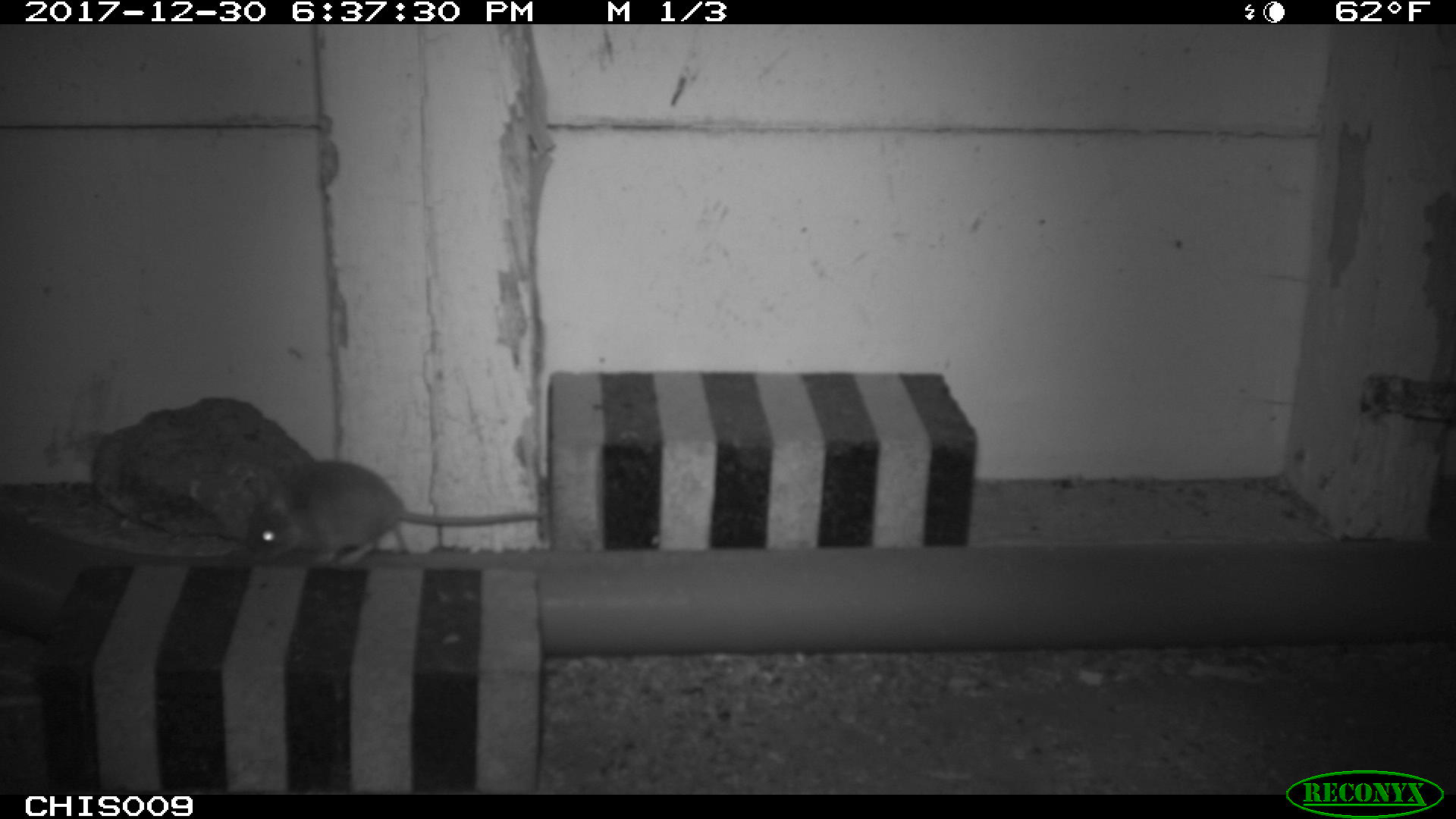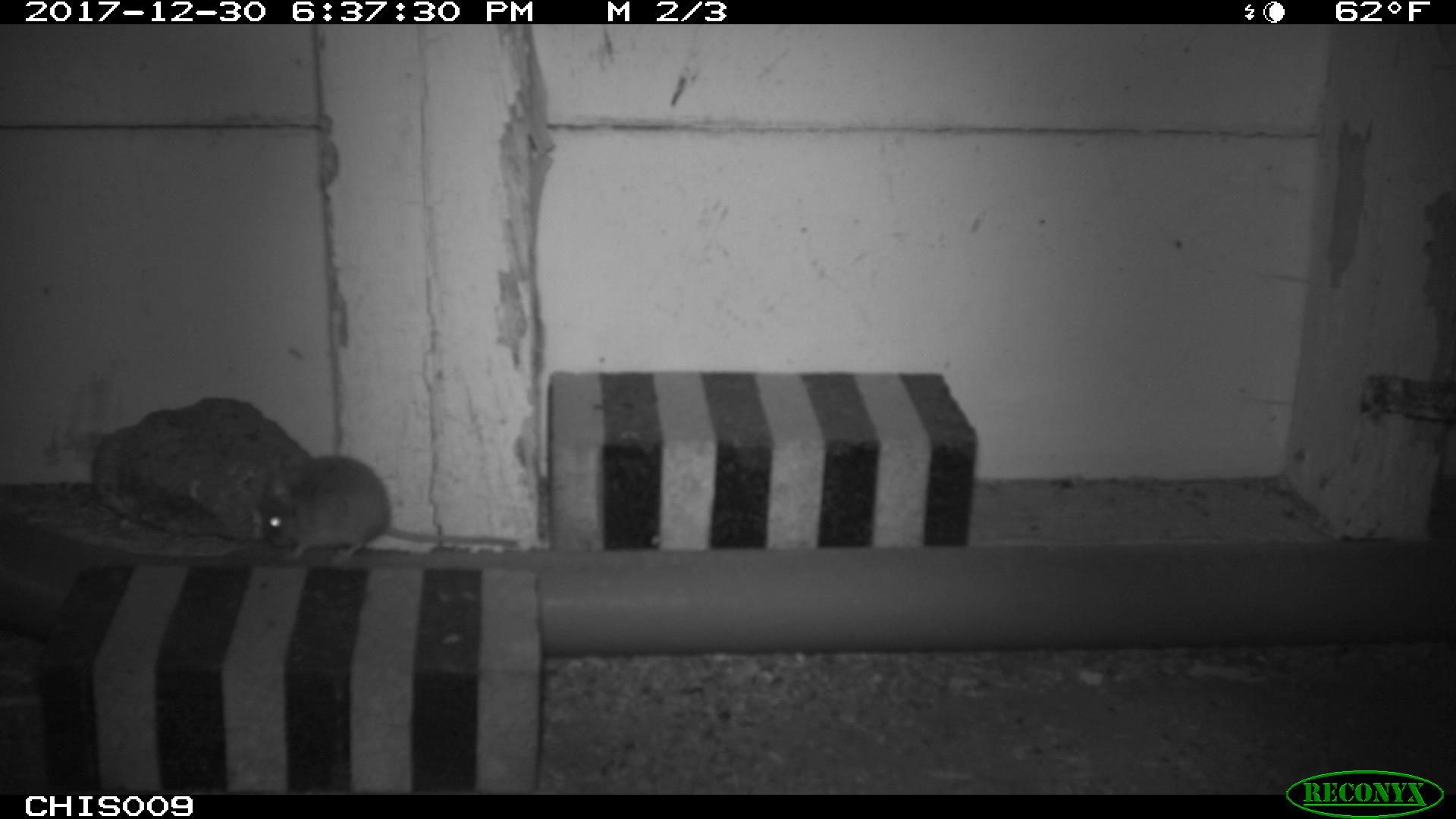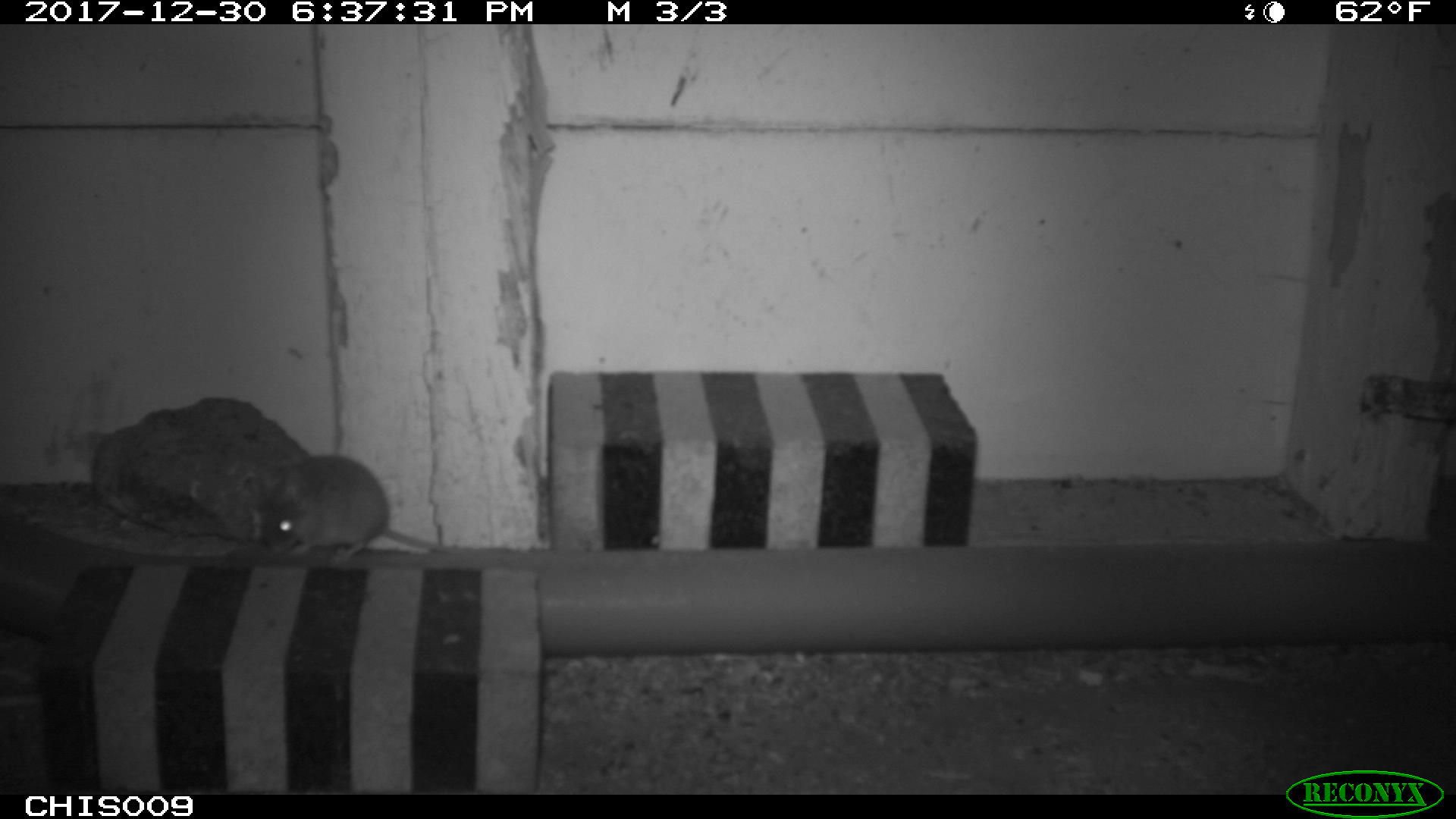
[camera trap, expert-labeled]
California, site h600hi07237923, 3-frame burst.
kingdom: Animalia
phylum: Chordata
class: Mammalia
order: Rodentia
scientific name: Rodentia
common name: rodent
Rodent (Rodentia).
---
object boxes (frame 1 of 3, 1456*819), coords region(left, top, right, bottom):
rodent: region(243, 460, 541, 566)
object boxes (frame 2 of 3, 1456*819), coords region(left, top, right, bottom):
rodent: region(262, 456, 516, 560)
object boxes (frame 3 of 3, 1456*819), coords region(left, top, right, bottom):
rodent: region(256, 454, 460, 562)